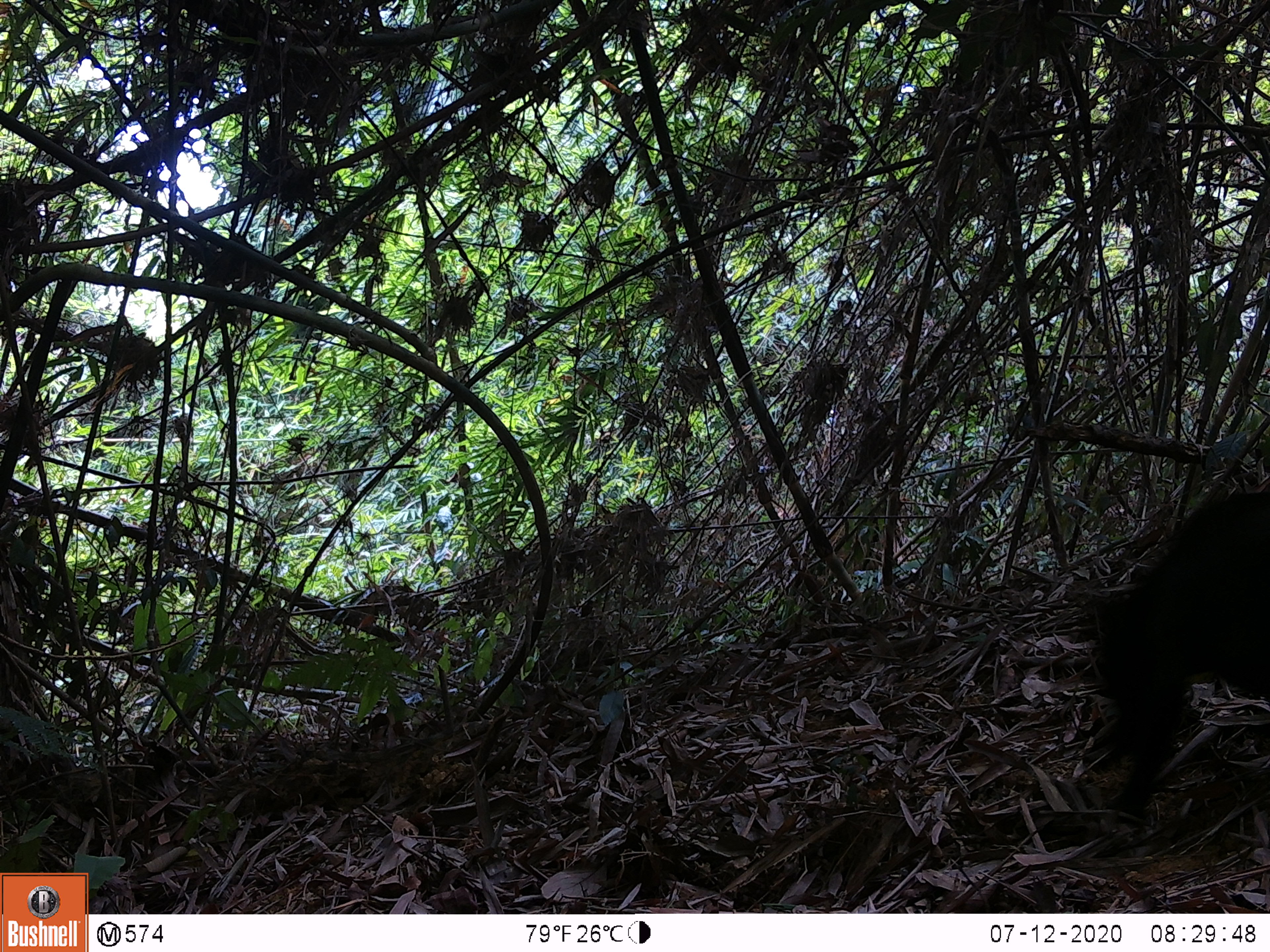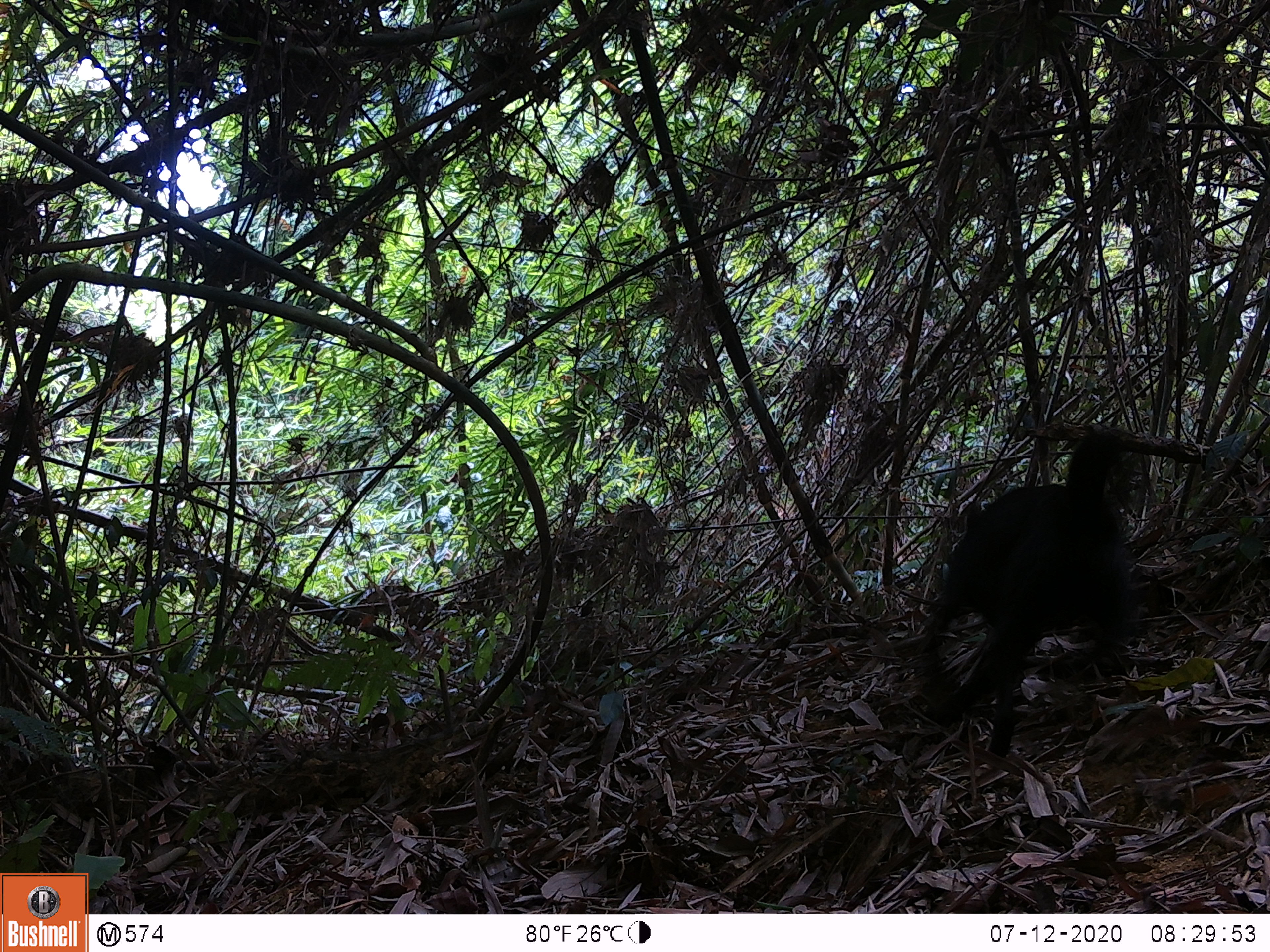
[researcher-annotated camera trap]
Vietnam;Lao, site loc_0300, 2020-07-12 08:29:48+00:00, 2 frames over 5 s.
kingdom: Animalia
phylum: Chordata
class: Mammalia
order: Carnivora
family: Canidae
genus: Canis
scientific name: Canis familiaris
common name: domestic dog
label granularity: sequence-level